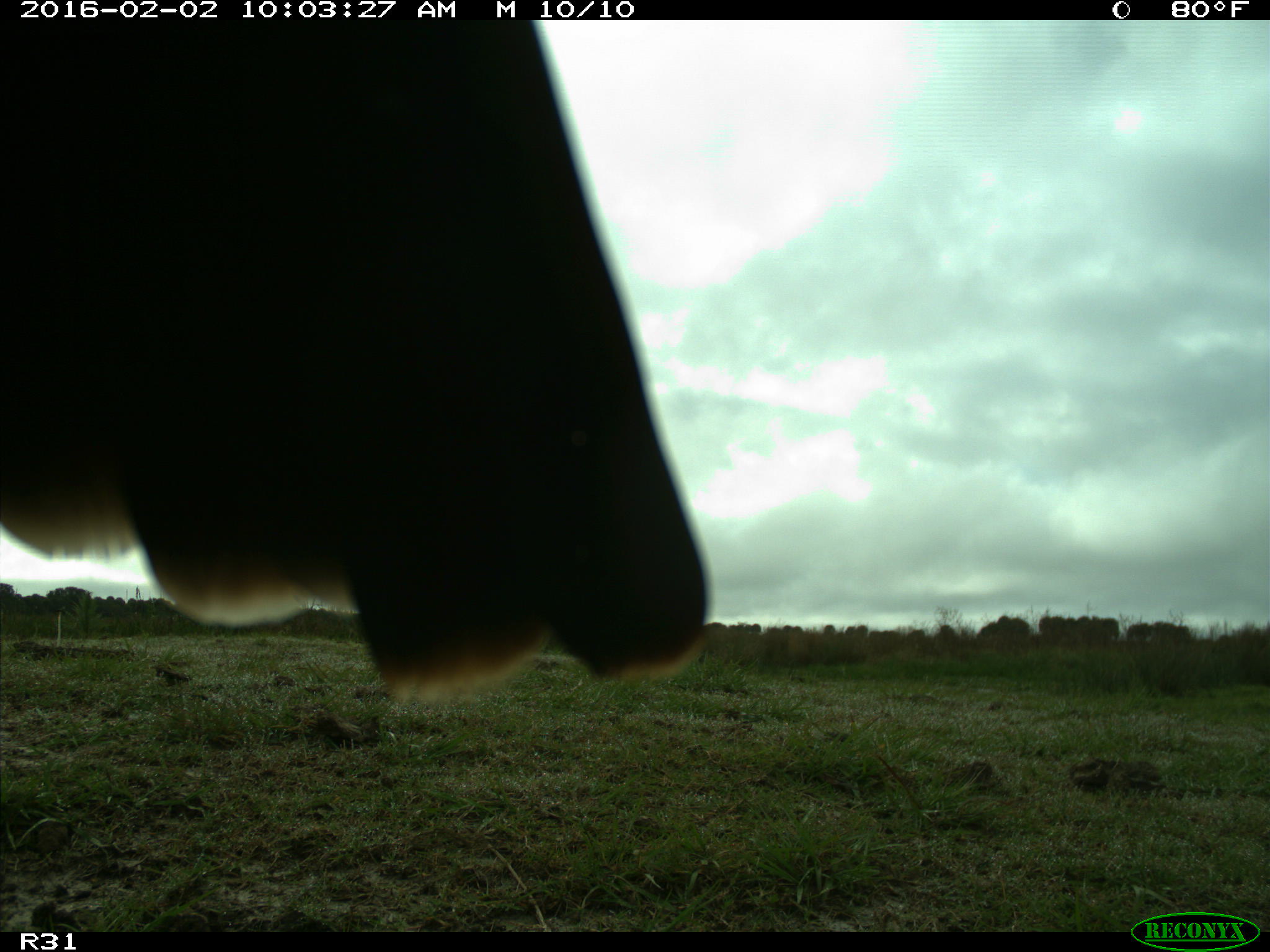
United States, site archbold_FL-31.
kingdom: Animalia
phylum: Chordata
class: Aves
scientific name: Aves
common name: birds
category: unidentified bird